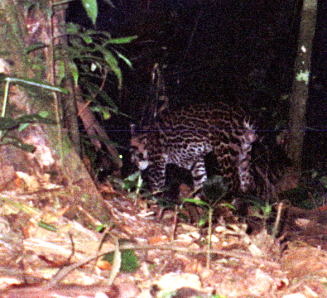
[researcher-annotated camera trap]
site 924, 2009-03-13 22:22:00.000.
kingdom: Animalia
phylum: Chordata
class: Mammalia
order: Carnivora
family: Felidae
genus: Leopardus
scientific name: Leopardus pardalis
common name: ocelot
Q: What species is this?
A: Leopardus pardalis (ocelot).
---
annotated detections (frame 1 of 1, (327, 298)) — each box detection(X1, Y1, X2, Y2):
leopardus pardalis: detection(128, 100, 272, 212)